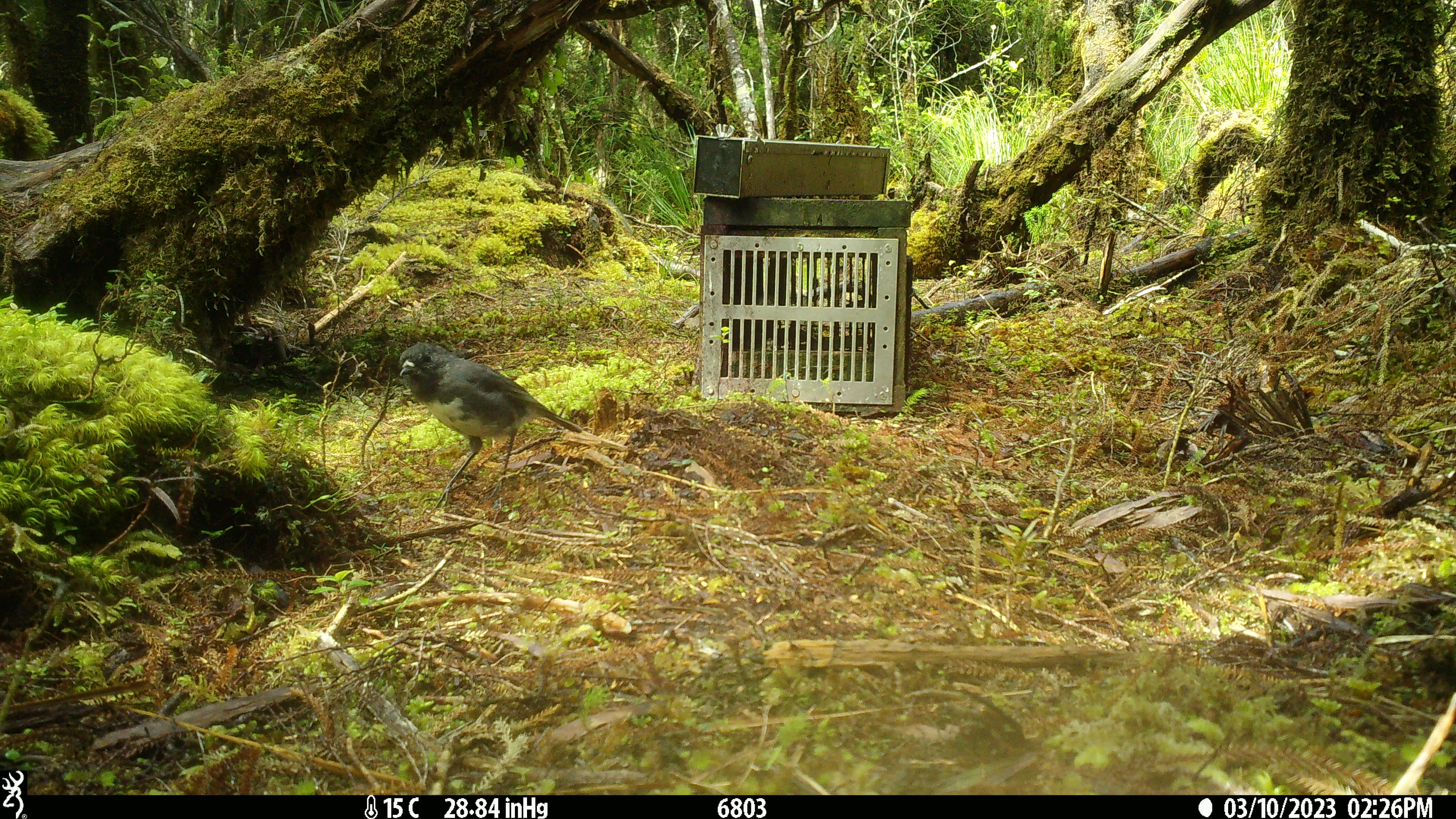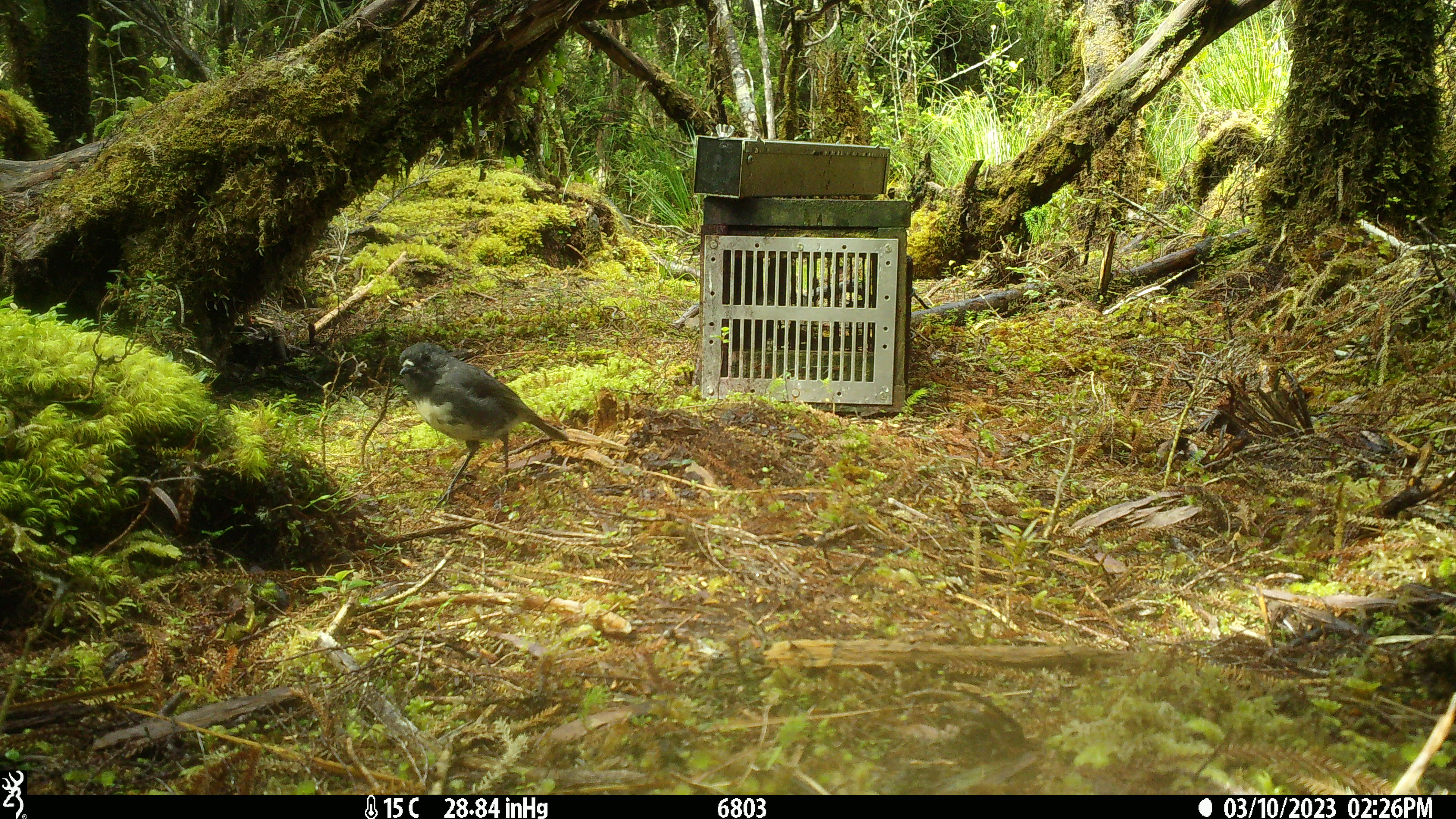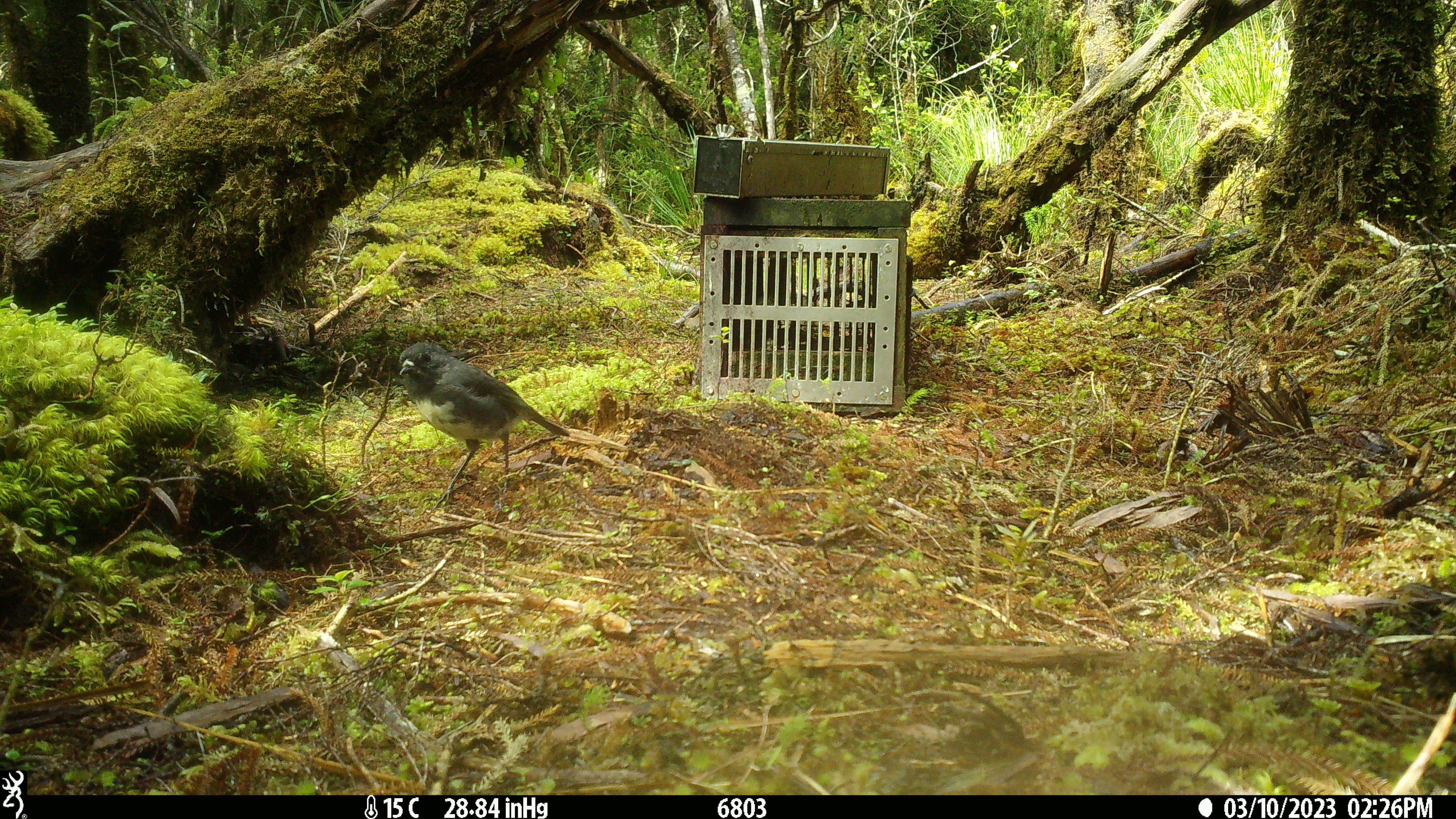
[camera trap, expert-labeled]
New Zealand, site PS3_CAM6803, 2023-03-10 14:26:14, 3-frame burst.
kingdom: Animalia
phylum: Chordata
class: Aves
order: Passeriformes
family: Petroicidae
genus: Petroica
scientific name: Petroica australis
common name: new zealand robin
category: robin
Robin (new zealand robin) (Petroica australis).